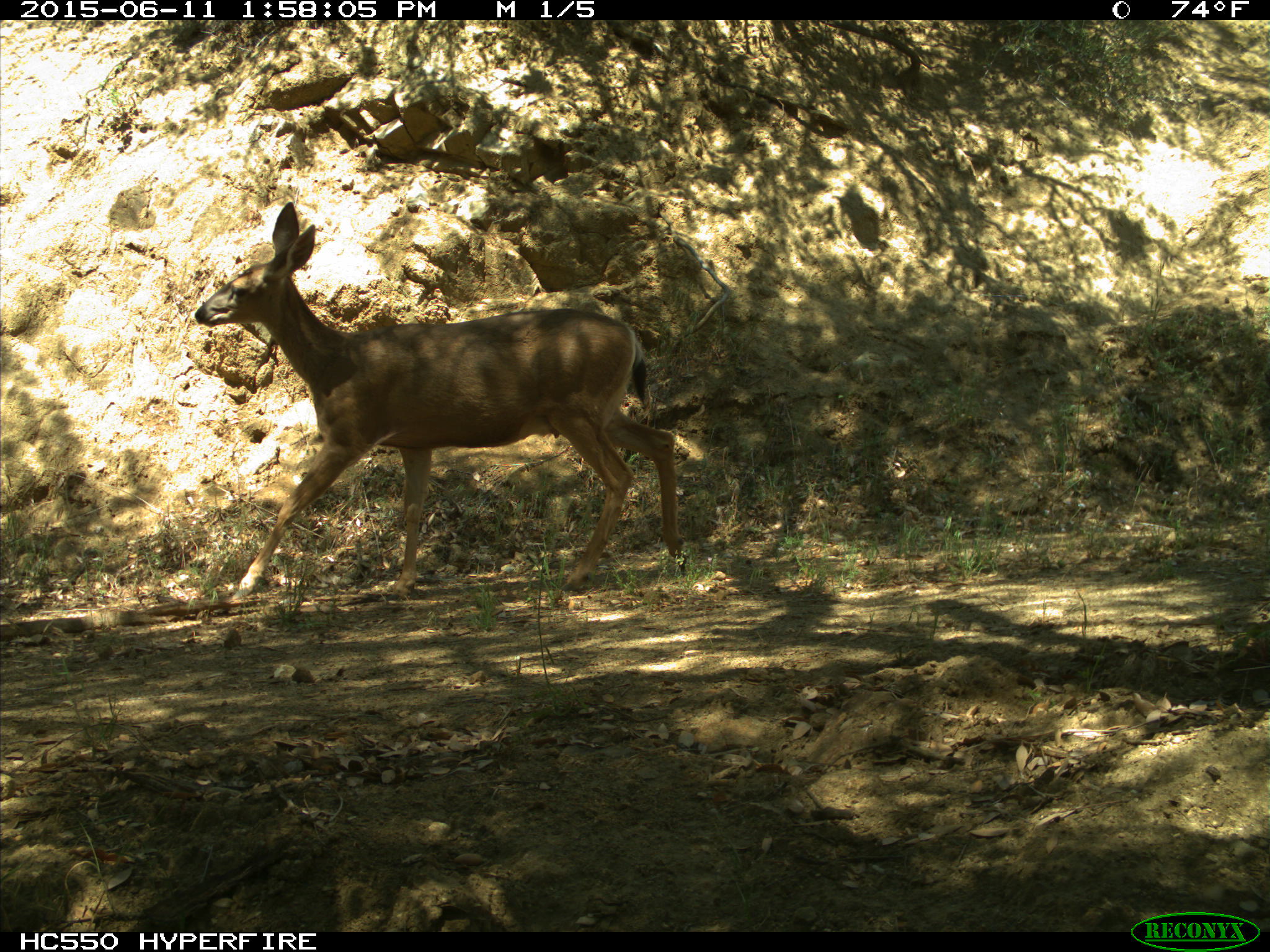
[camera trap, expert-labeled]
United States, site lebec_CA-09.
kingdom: Animalia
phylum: Chordata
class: Mammalia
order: Artiodactyla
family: Cervidae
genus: Odocoileus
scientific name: Odocoileus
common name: deer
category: unidentified deer